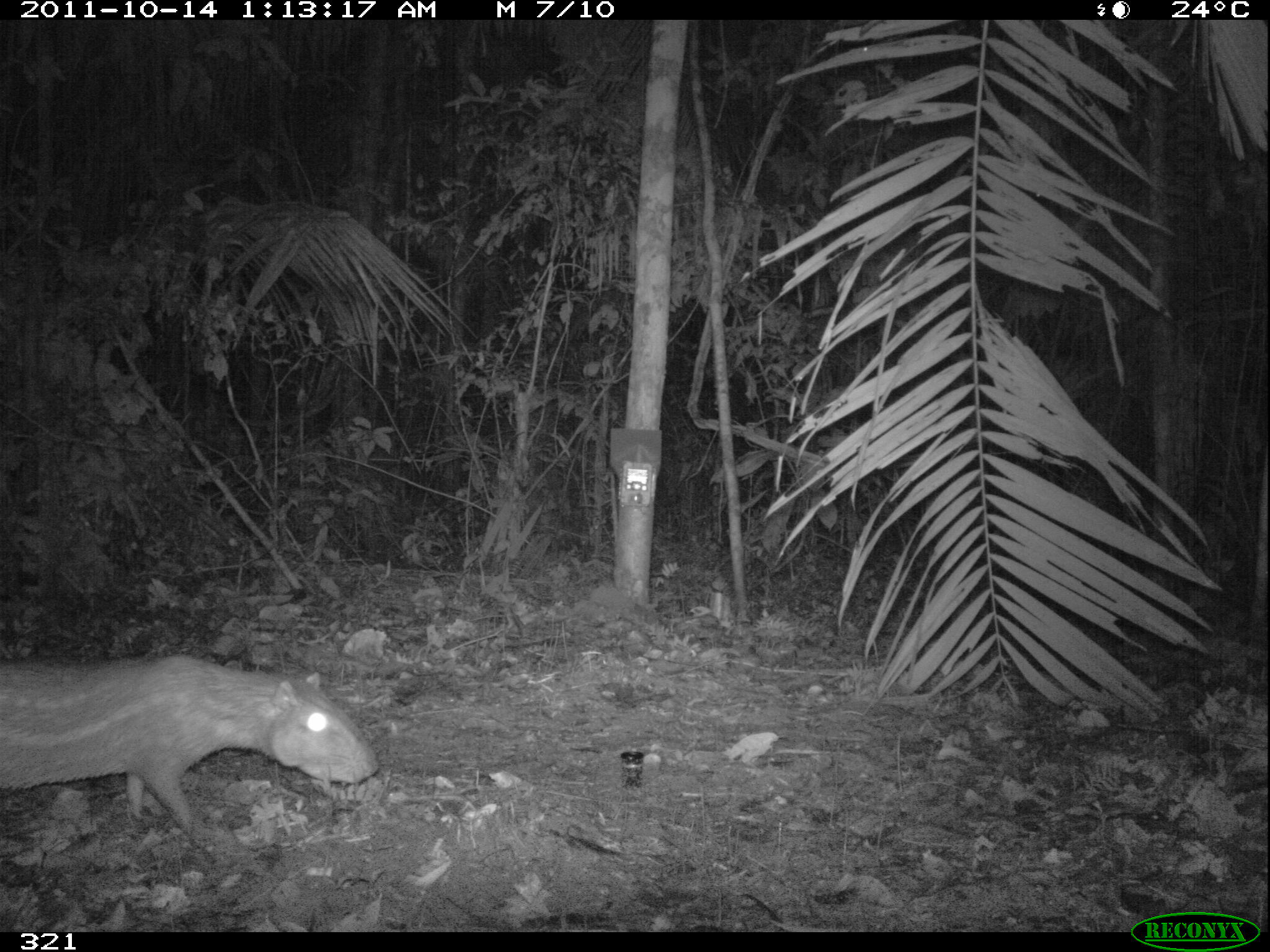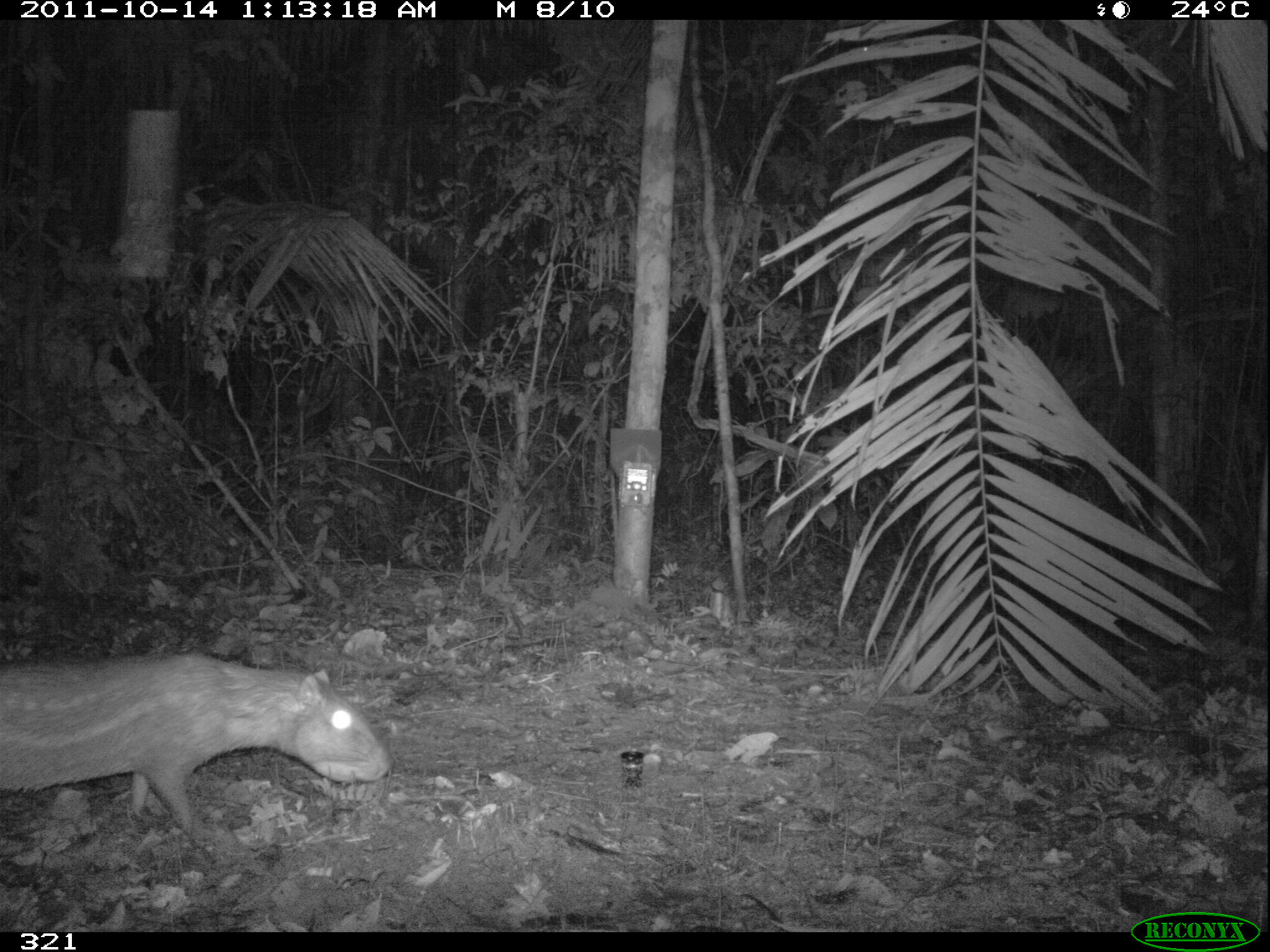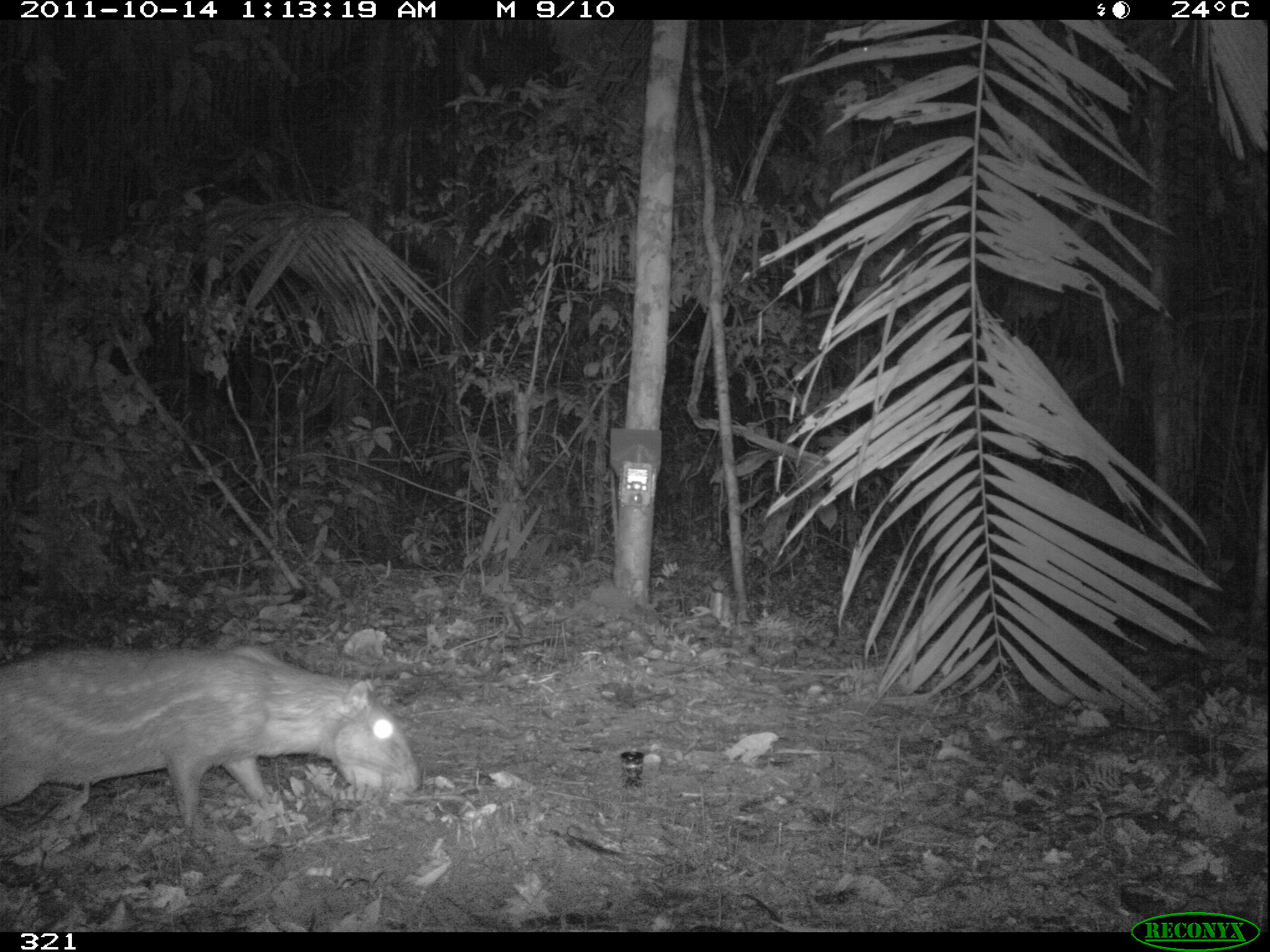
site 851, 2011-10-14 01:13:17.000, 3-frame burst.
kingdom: Animalia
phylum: Chordata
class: Mammalia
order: Rodentia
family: Cuniculidae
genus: Cuniculus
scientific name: Cuniculus paca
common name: spotted paca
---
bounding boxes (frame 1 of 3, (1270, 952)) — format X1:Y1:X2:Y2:
cuniculus paca: 0:654:379:835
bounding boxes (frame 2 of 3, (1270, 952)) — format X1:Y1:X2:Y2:
cuniculus paca: 2:649:392:843